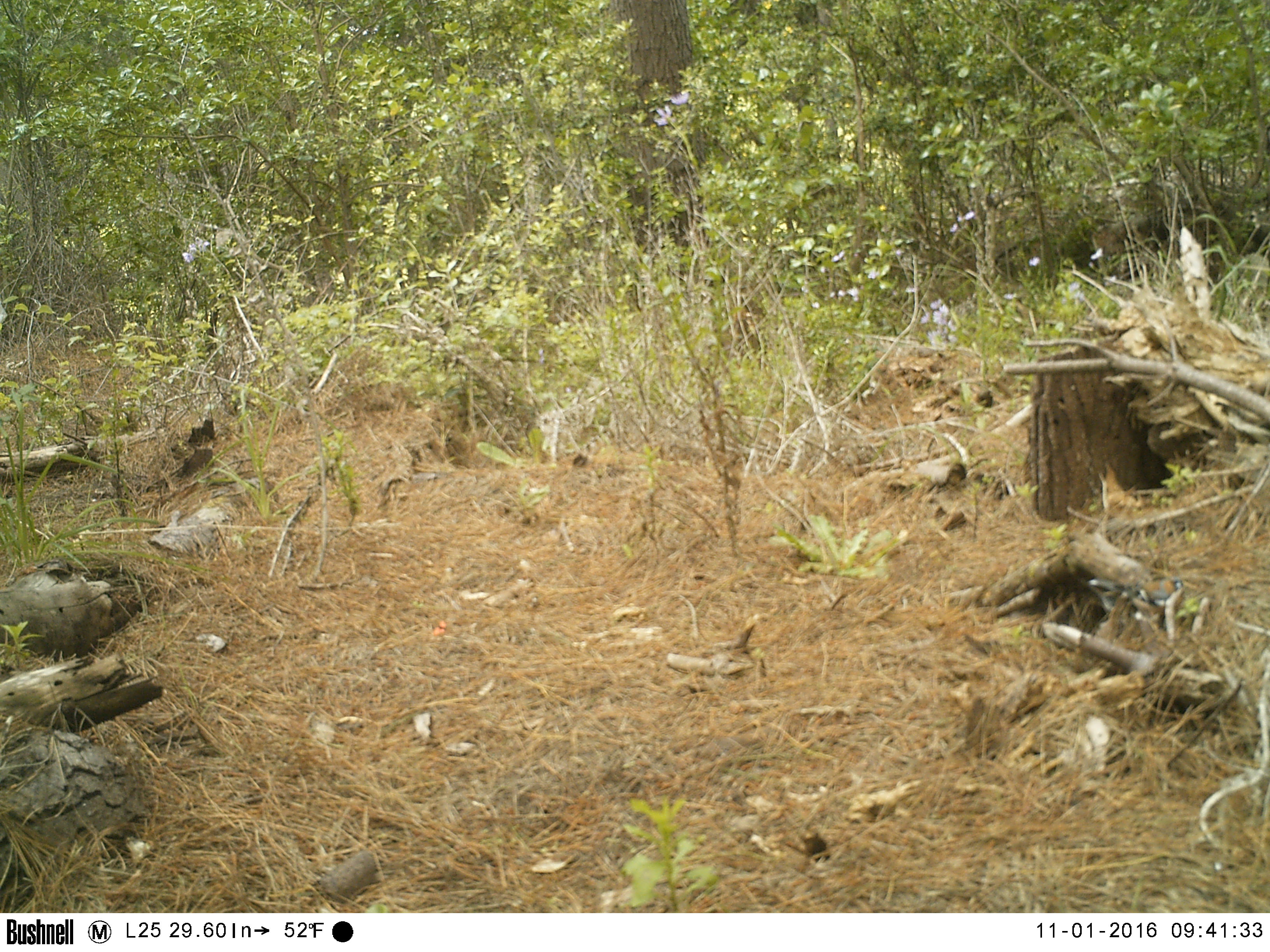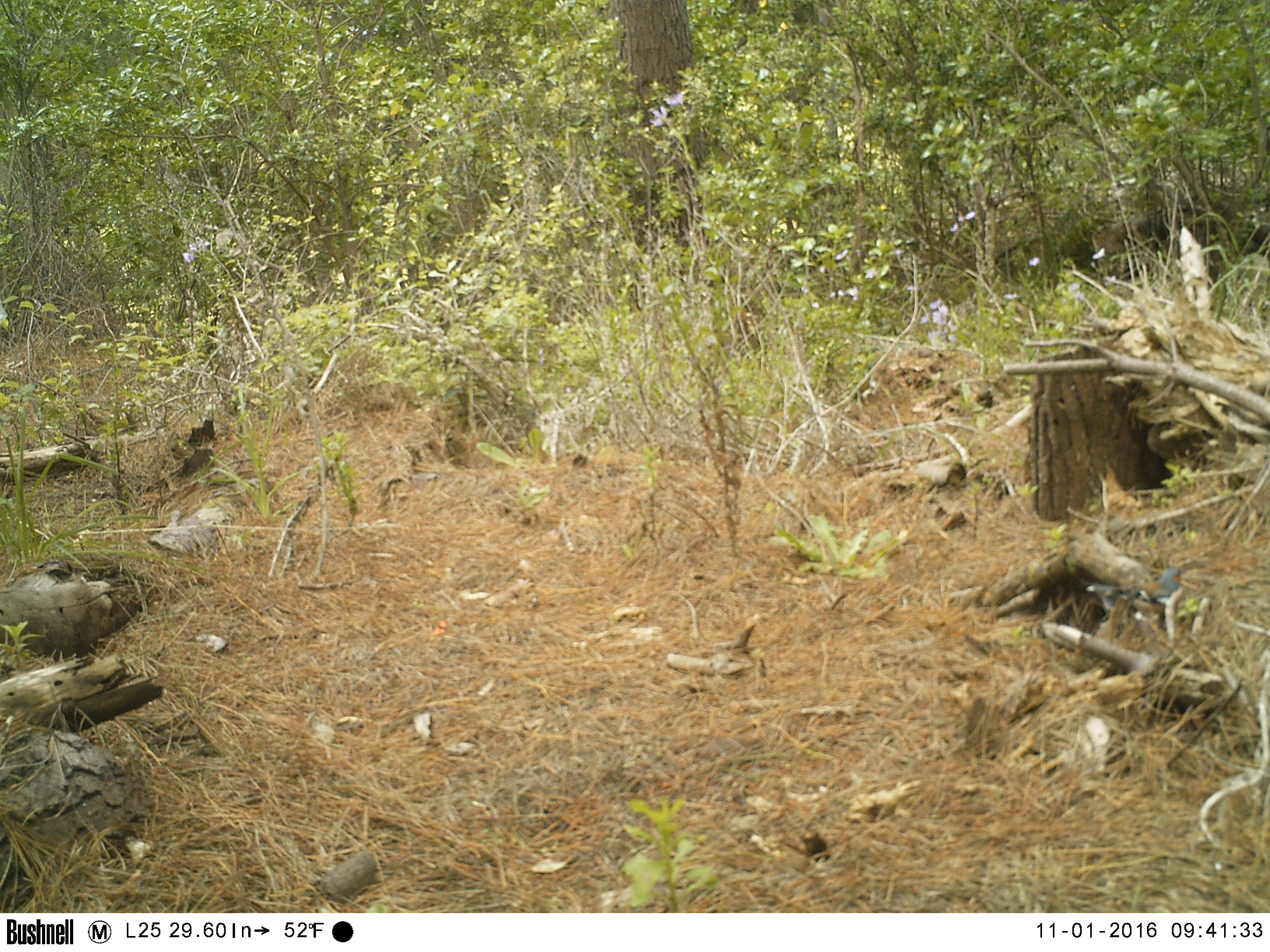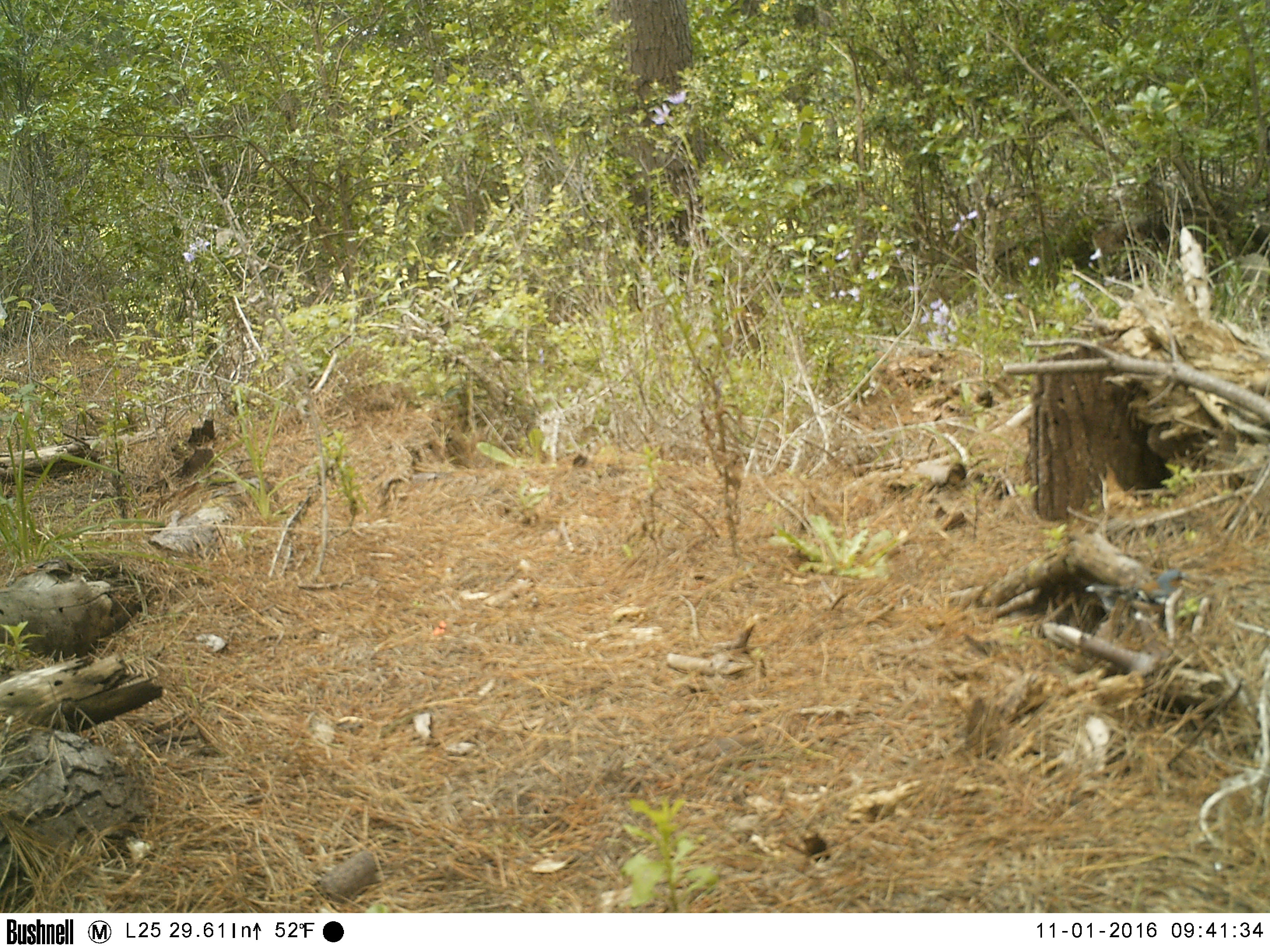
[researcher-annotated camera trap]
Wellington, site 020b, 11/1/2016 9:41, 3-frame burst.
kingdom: Animalia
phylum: Chordata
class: Aves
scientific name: Aves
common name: bird